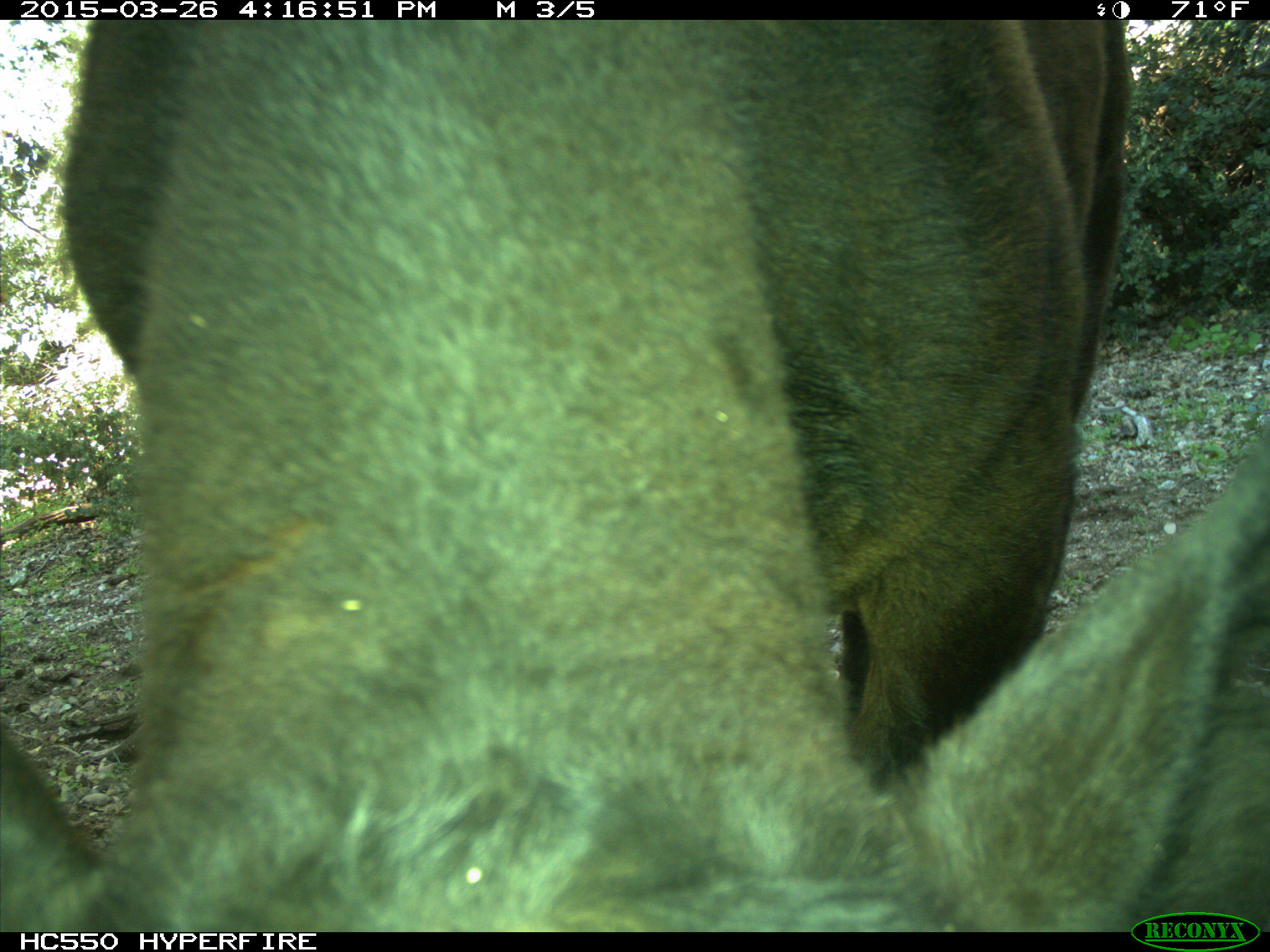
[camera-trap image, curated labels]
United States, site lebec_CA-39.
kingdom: Animalia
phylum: Chordata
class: Mammalia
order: Artiodactyla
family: Bovidae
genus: Bos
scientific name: Bos taurus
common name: domestic cow